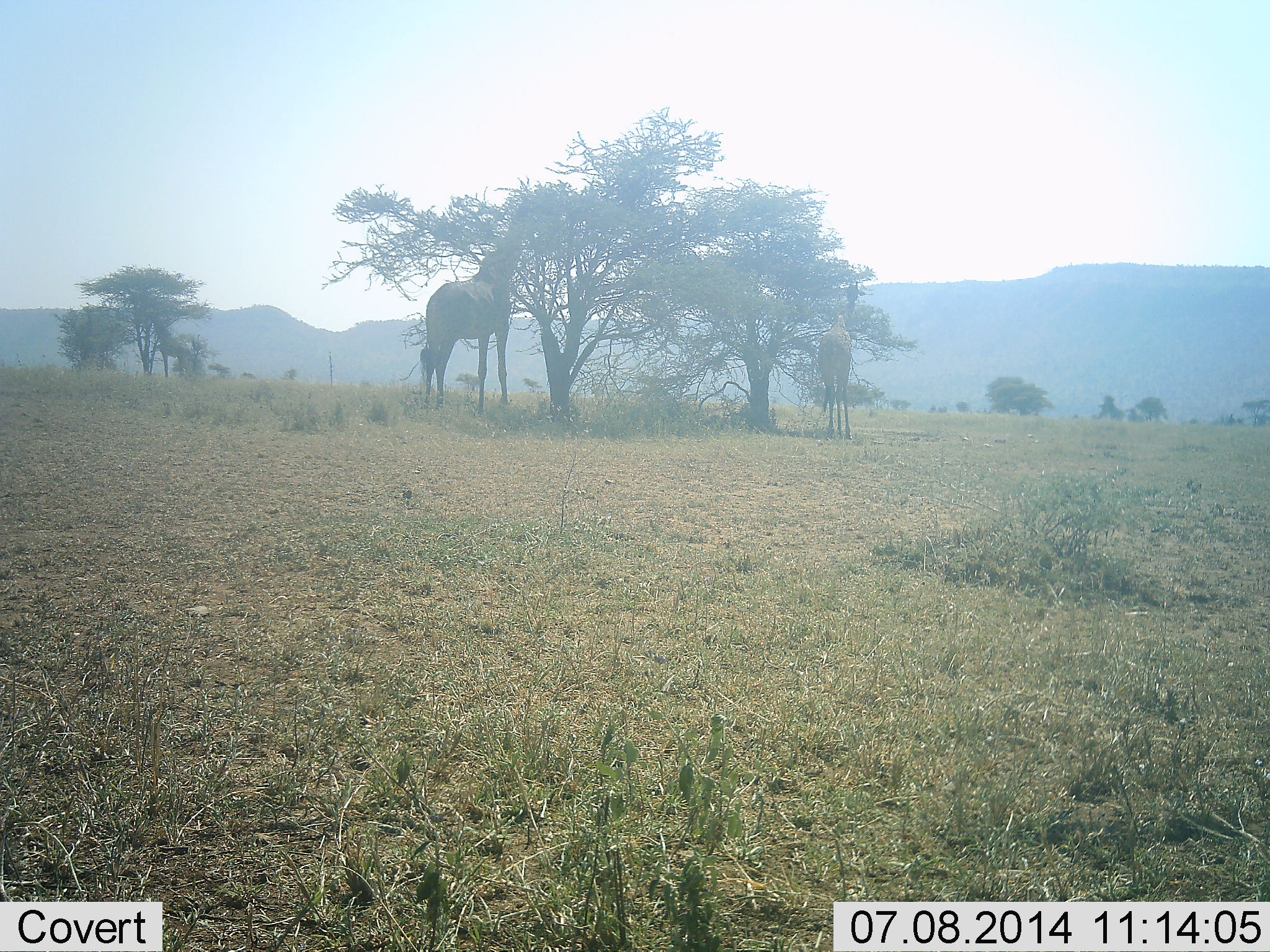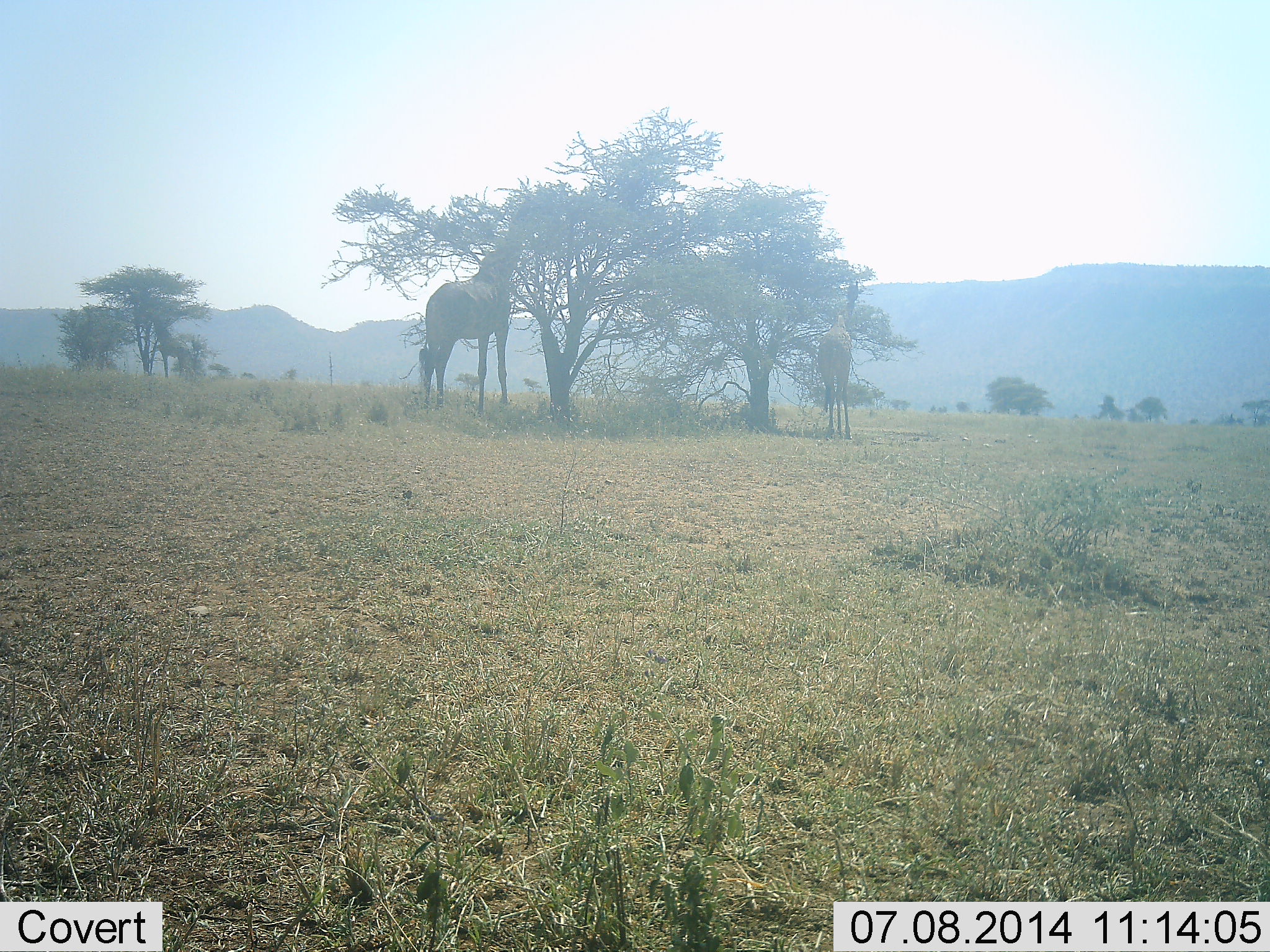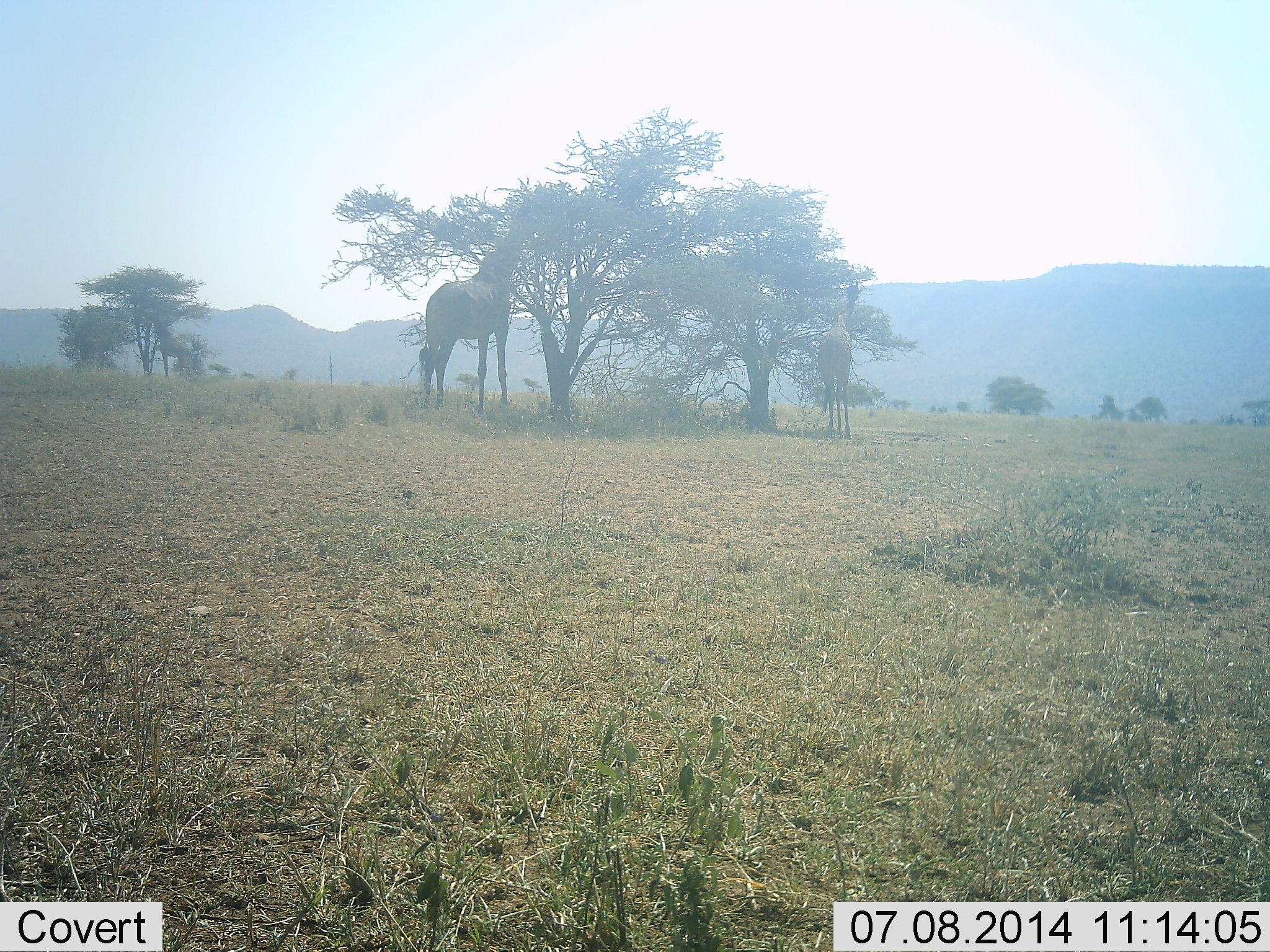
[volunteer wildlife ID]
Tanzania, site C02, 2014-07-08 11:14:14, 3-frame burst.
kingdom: Animalia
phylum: Chordata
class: Mammalia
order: Artiodactyla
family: Giraffidae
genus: Giraffa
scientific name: Giraffa camelopardalis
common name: giraffe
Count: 2.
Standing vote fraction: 50%.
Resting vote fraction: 0%.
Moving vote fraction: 0%.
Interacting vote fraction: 0%.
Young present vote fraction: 30%.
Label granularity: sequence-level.